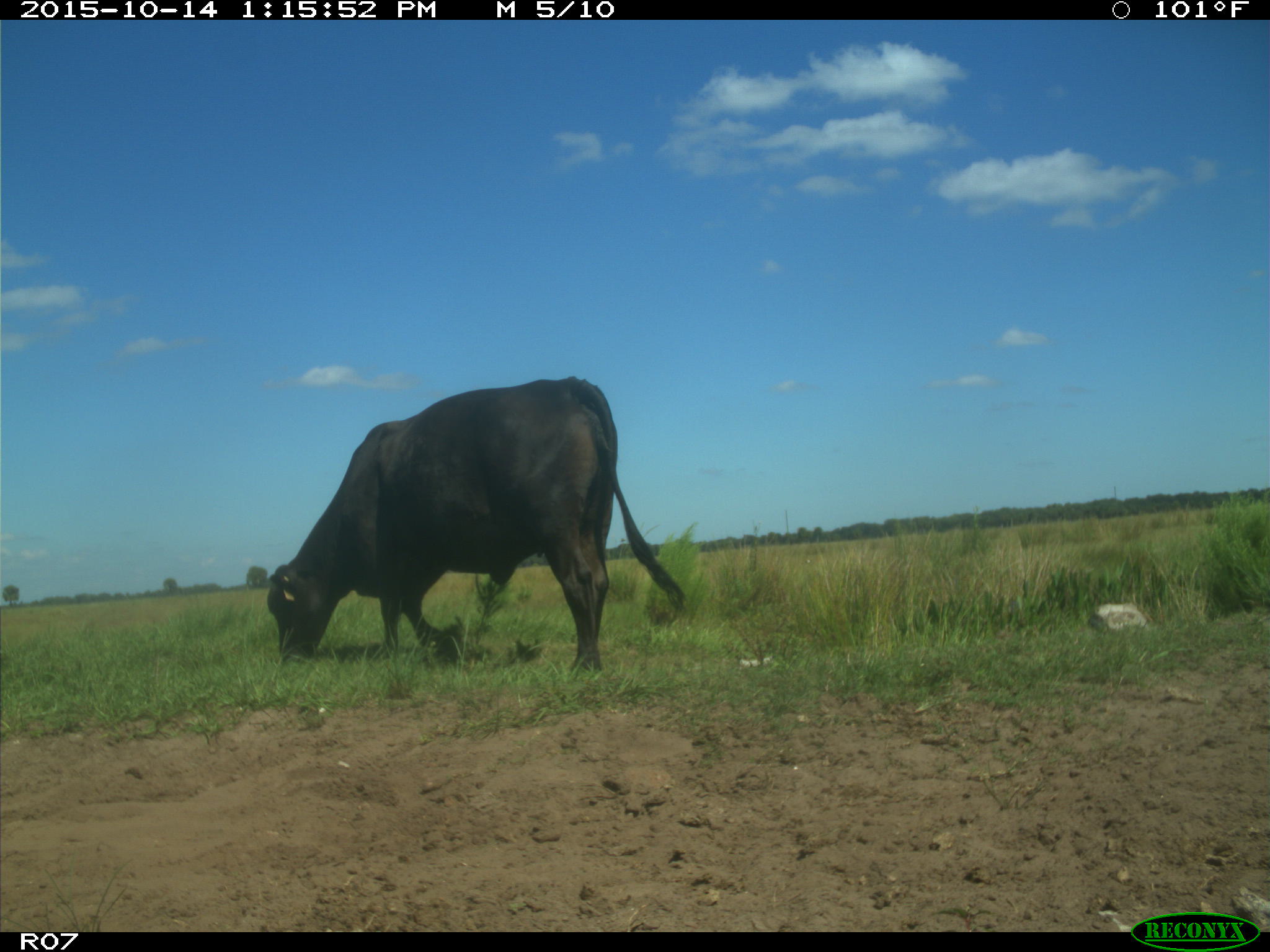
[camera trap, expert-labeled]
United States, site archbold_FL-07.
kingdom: Animalia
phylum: Chordata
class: Mammalia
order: Artiodactyla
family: Bovidae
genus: Bos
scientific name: Bos taurus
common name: domestic cow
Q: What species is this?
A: Bos taurus (domestic cow).